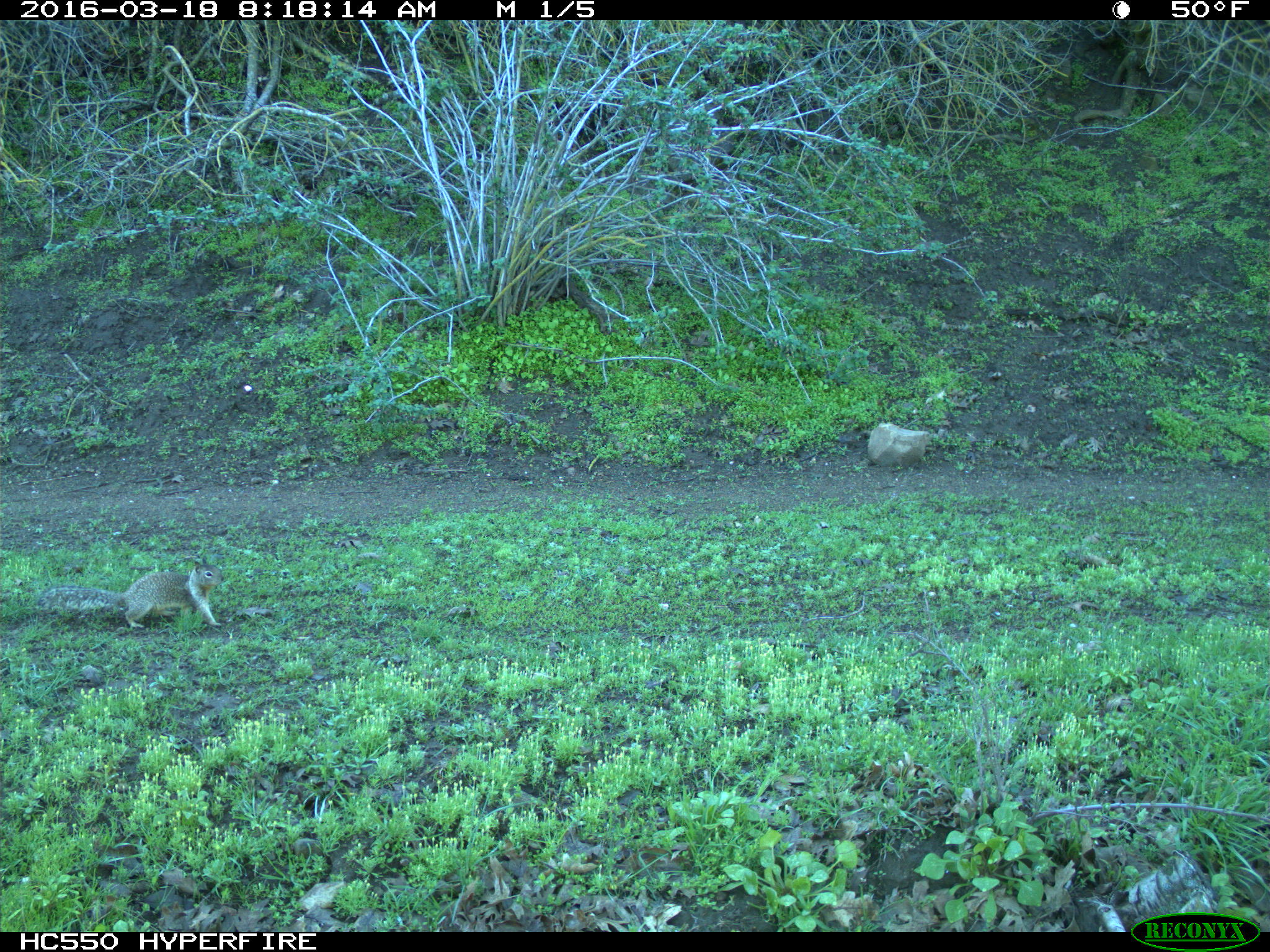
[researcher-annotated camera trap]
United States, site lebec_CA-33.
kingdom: Animalia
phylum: Chordata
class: Mammalia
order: Rodentia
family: Sciuridae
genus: Otospermophilus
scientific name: Otospermophilus beecheyi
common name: california ground squirrel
Otospermophilus beecheyi (california ground squirrel).